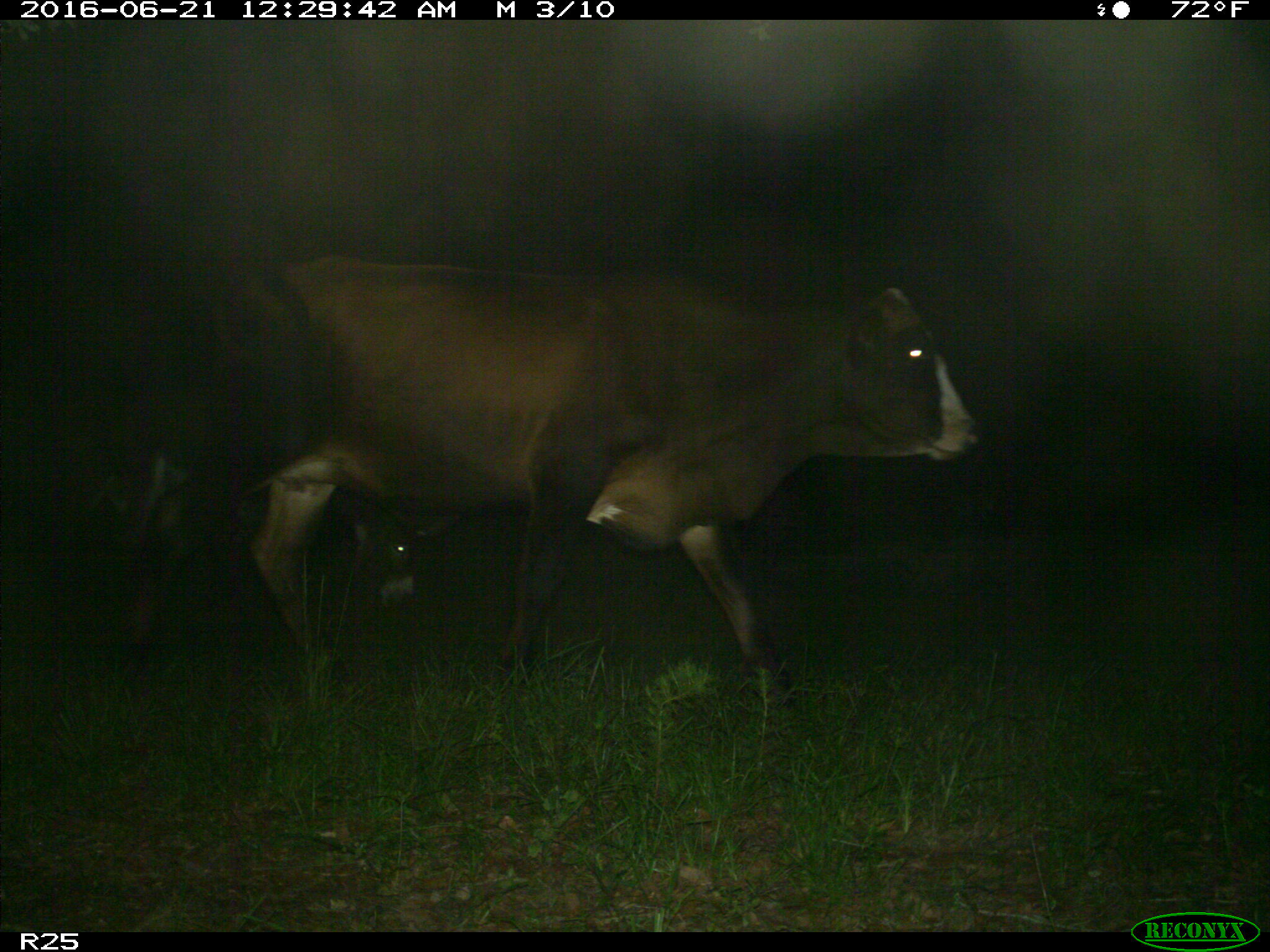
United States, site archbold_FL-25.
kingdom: Animalia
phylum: Chordata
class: Mammalia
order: Artiodactyla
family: Bovidae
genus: Bos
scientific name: Bos taurus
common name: domestic cow